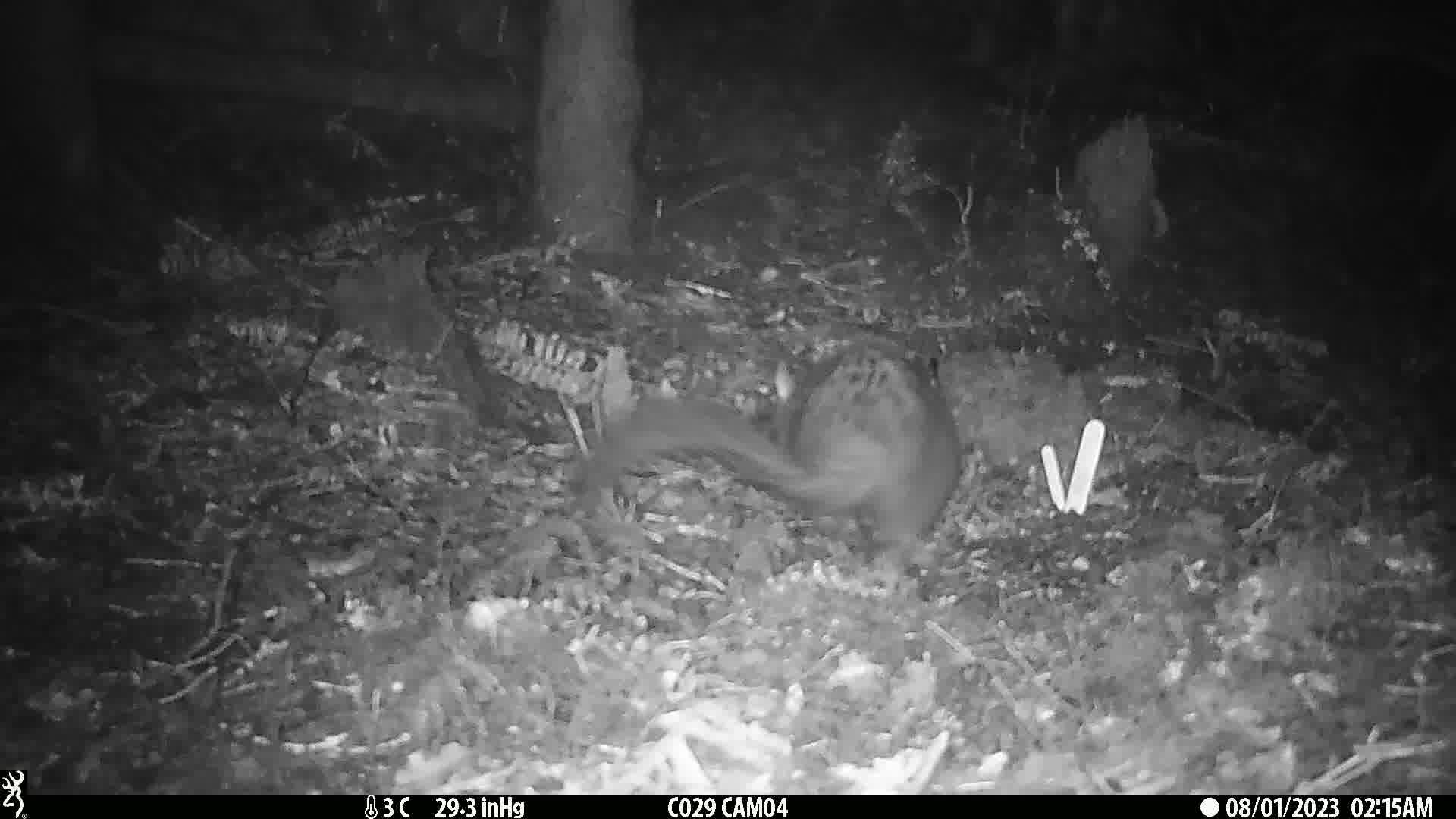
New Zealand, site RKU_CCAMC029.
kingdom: Animalia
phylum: Chordata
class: Mammalia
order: Diprotodontia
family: Phalangeridae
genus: Trichosurus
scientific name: Trichosurus vulpecula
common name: common brushtail possum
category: possum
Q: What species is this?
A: Possum (common brushtail possum) (Trichosurus vulpecula).